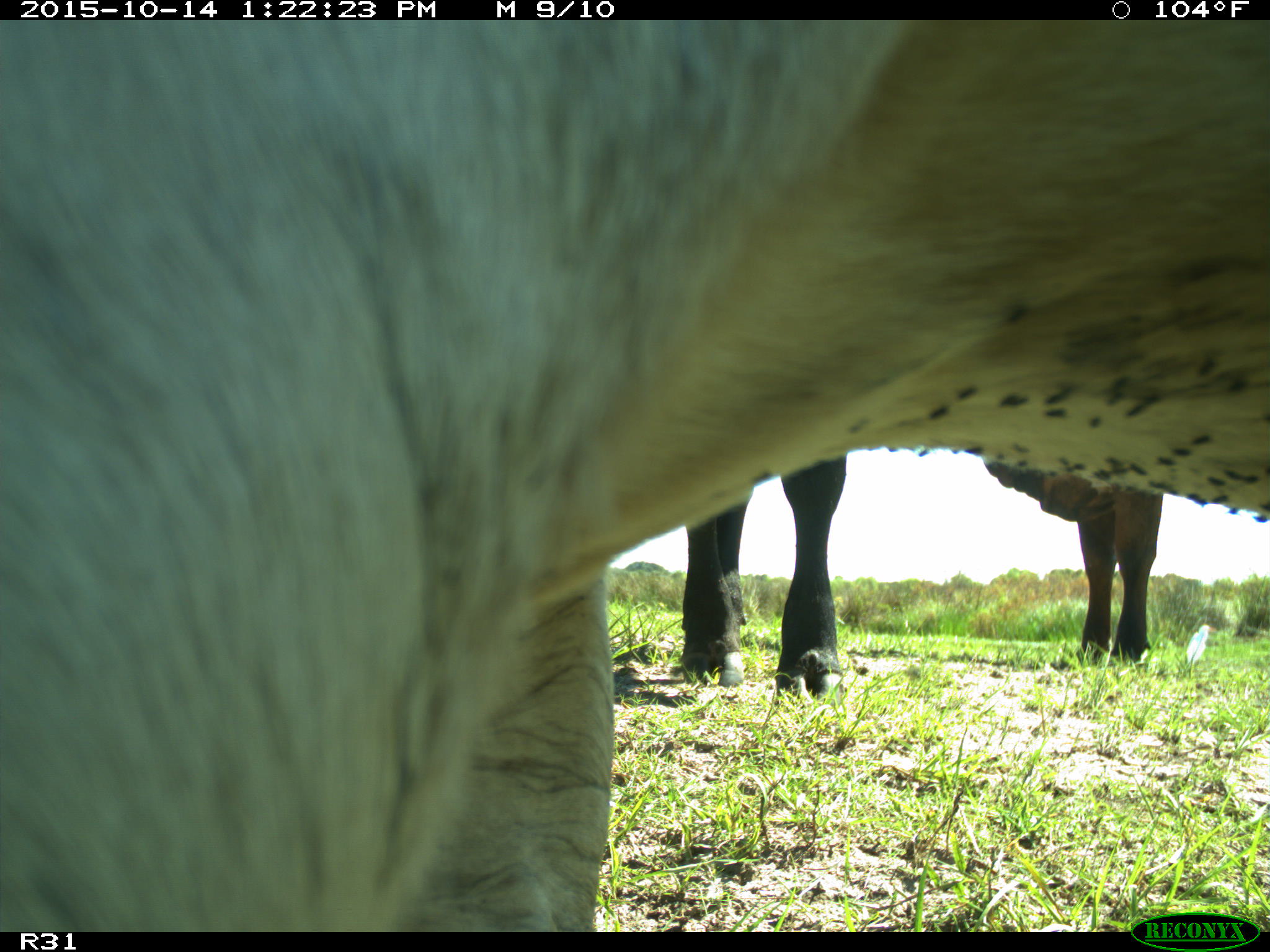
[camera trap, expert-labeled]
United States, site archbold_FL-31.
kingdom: Animalia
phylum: Chordata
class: Mammalia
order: Artiodactyla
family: Bovidae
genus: Bos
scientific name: Bos taurus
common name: domestic cow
Bos taurus (domestic cow).